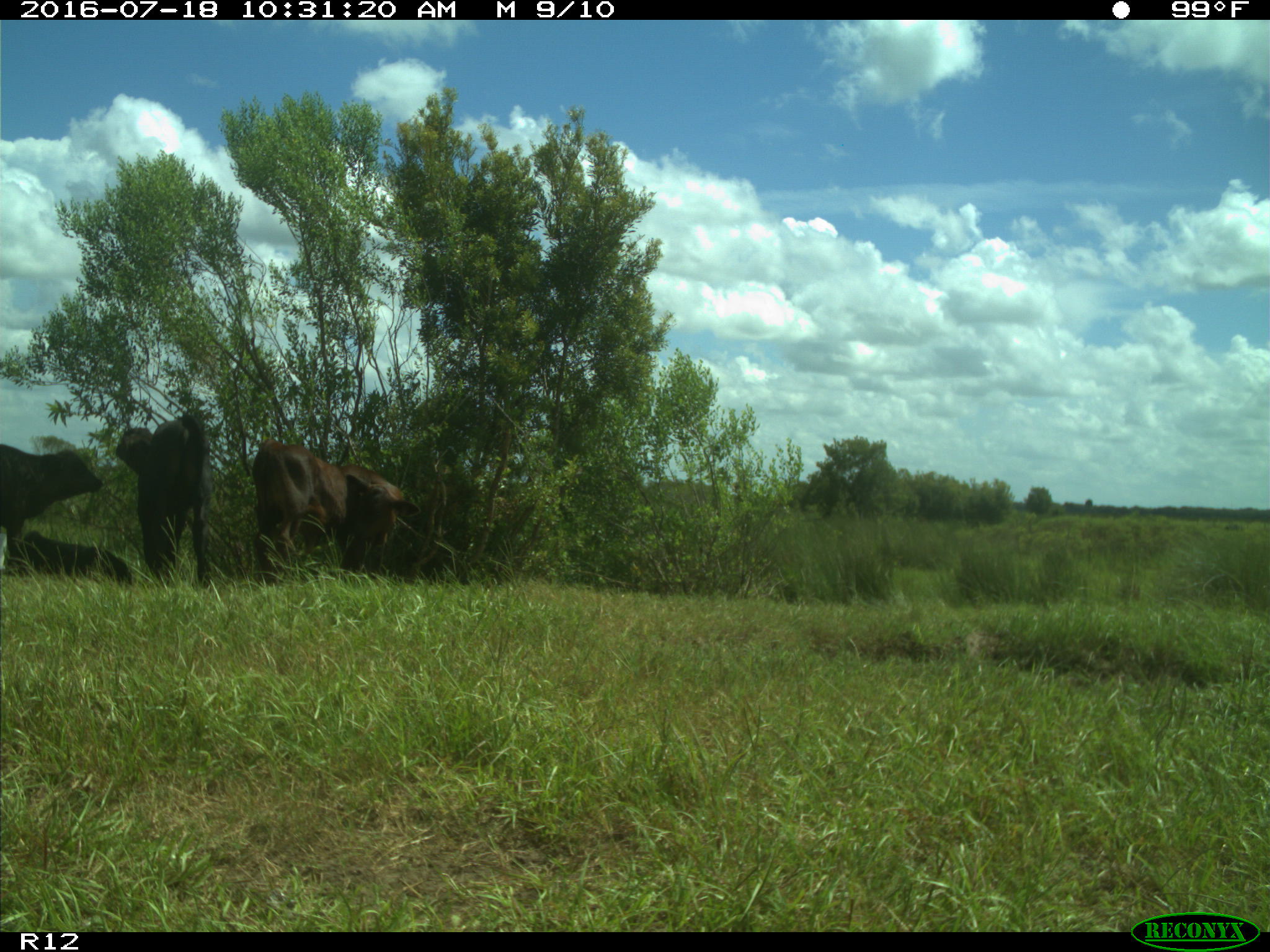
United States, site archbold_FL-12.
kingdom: Animalia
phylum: Chordata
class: Mammalia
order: Artiodactyla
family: Bovidae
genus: Bos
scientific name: Bos taurus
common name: domestic cow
Bos taurus (domestic cow).